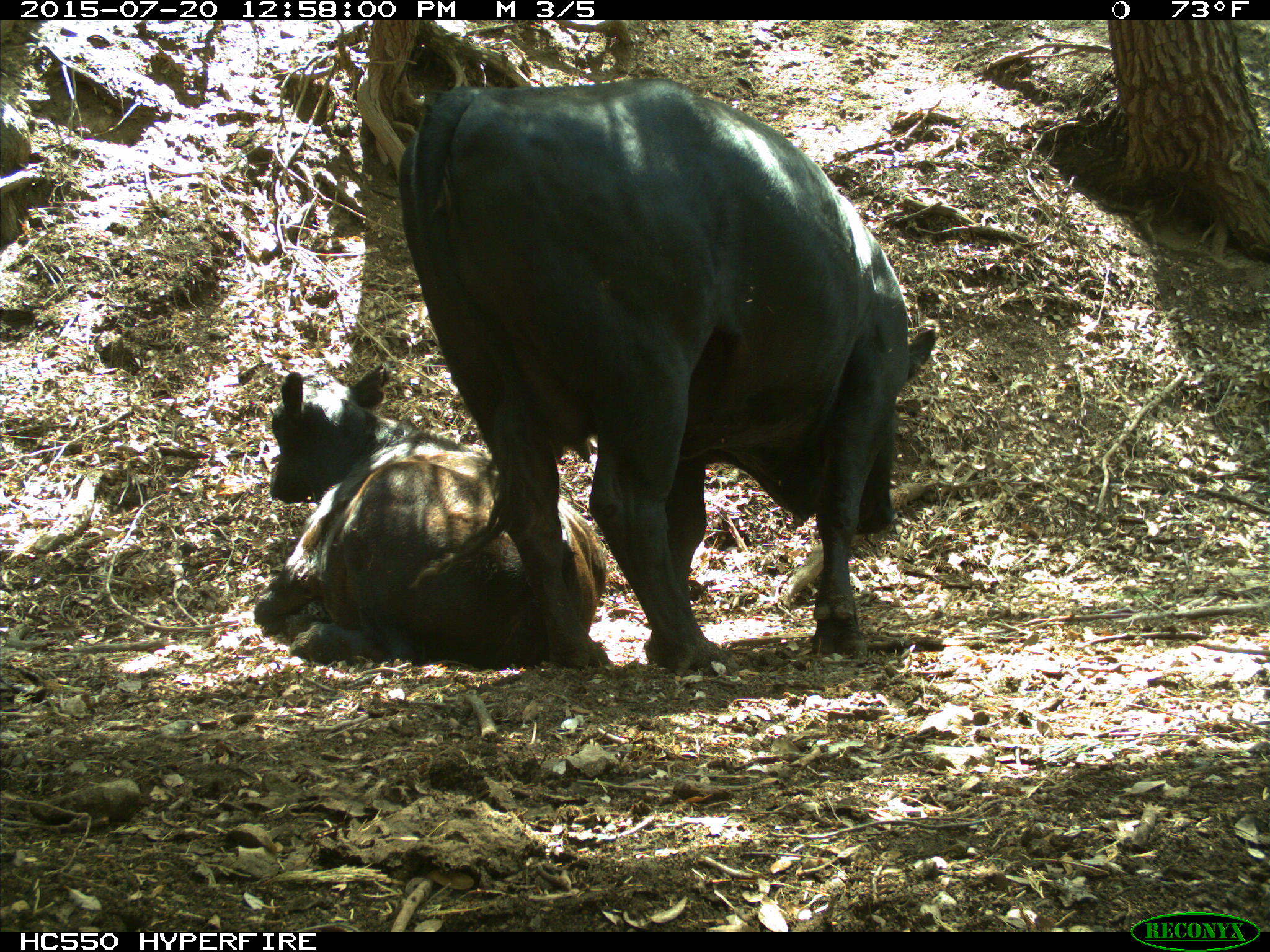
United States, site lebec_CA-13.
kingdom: Animalia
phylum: Chordata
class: Mammalia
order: Artiodactyla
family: Bovidae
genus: Bos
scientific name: Bos taurus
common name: domestic cow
Bos taurus (domestic cow).